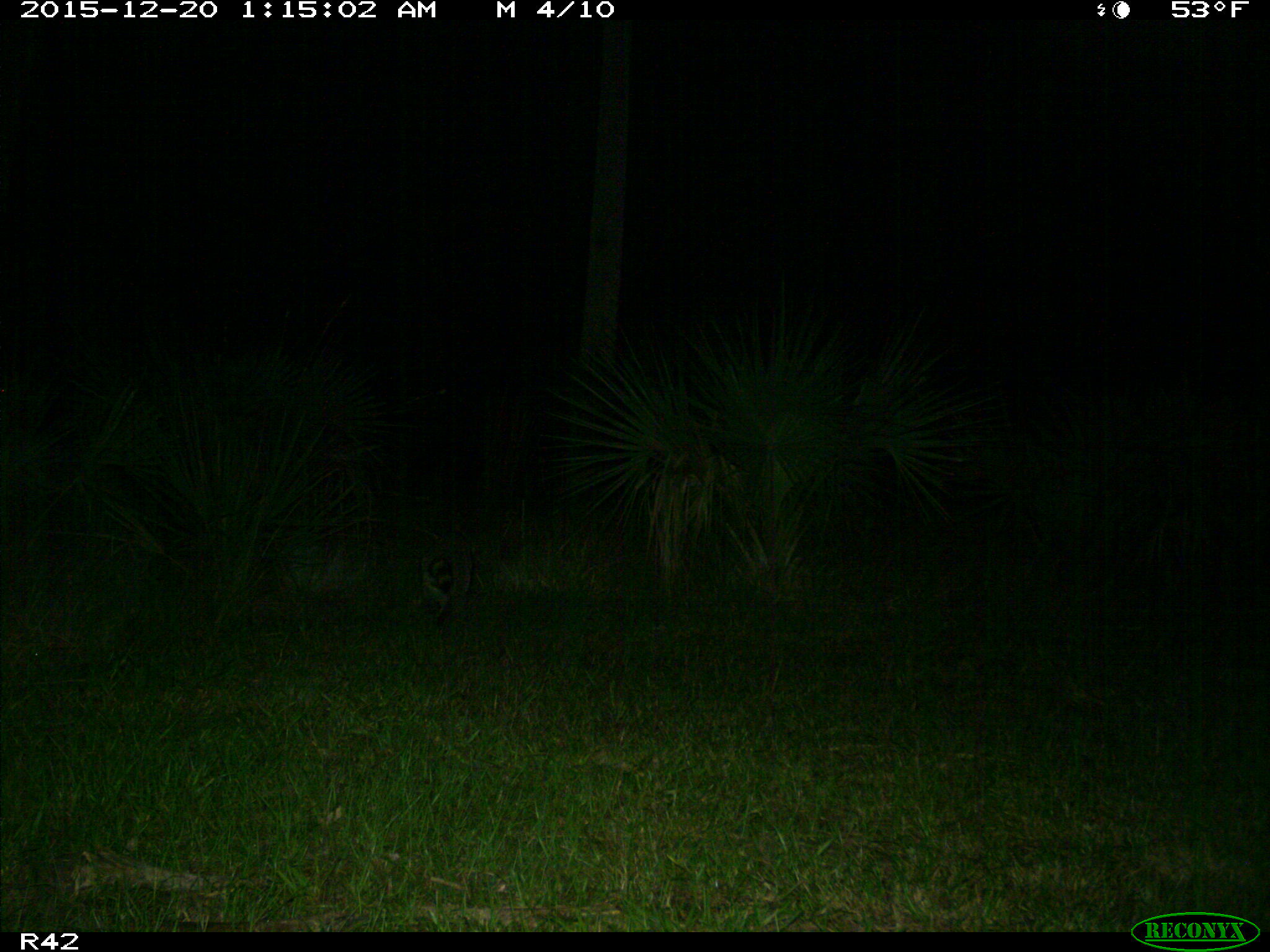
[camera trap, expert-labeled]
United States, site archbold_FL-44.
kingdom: Animalia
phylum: Chordata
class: Mammalia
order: Carnivora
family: Procyonidae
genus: Procyon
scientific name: Procyon lotor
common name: common raccoon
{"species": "Procyon lotor (common raccoon)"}